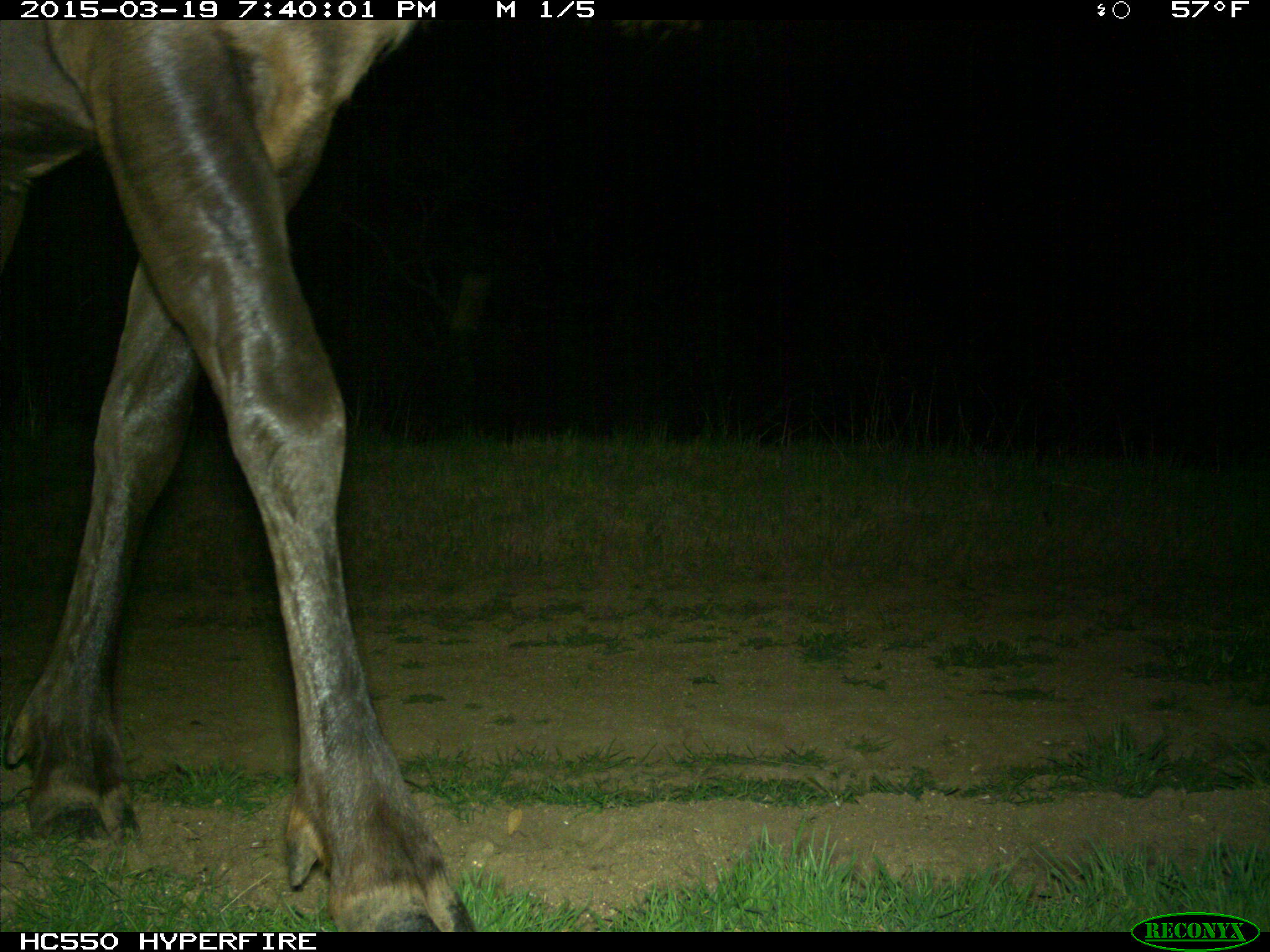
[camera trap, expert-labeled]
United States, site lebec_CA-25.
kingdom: Animalia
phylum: Chordata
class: Mammalia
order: Artiodactyla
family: Cervidae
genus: Cervus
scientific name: Cervus canadensis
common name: elk